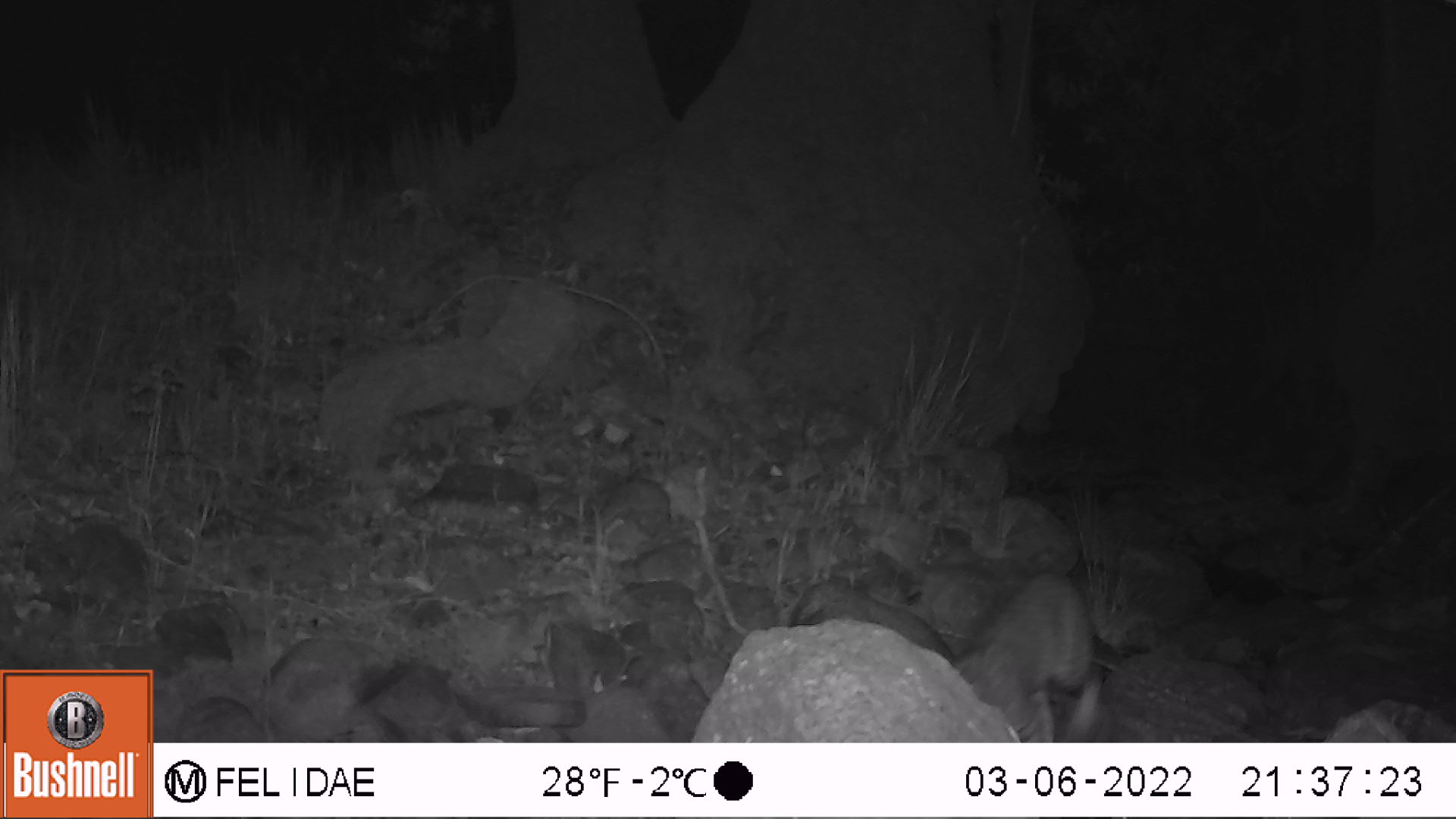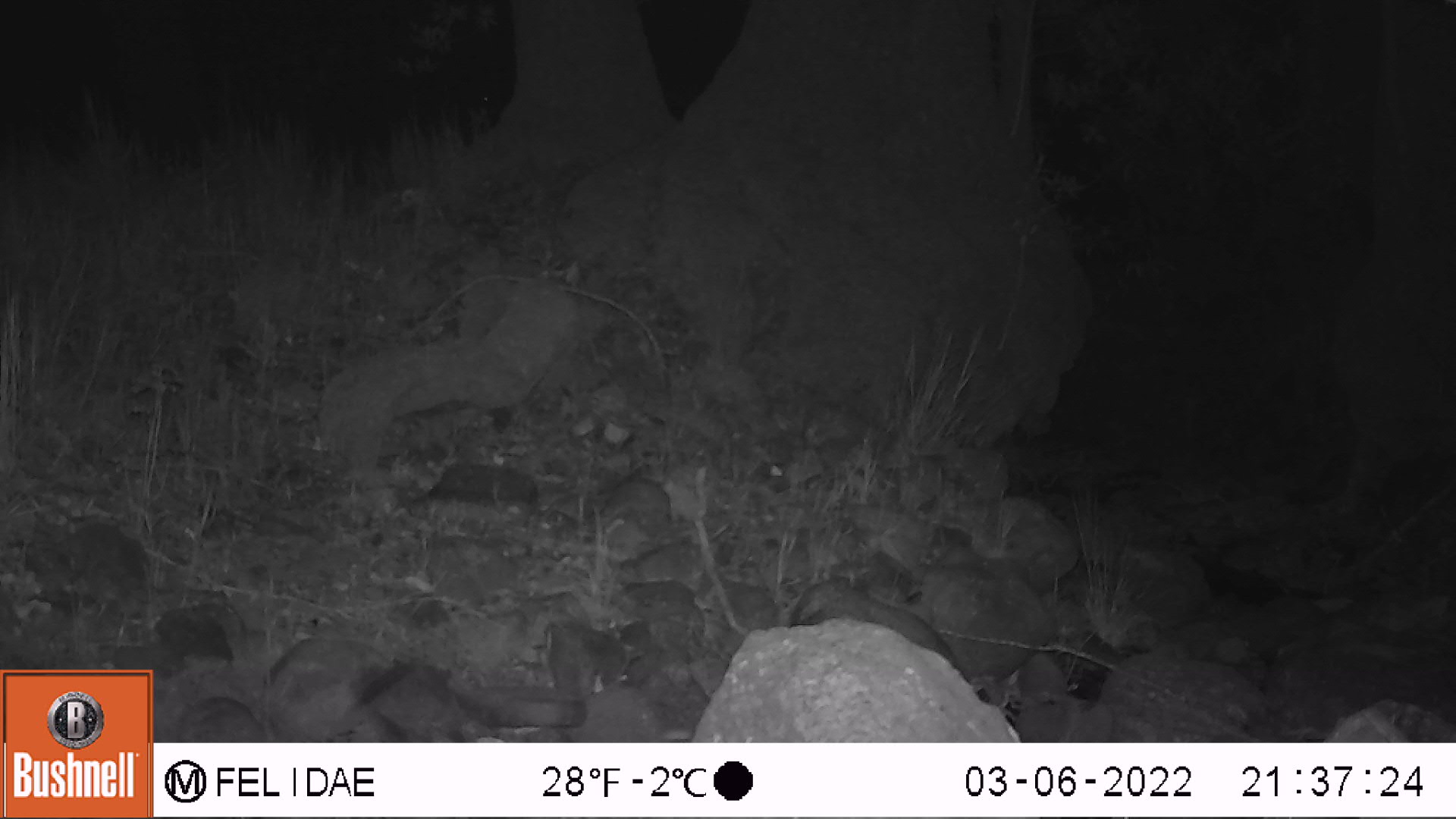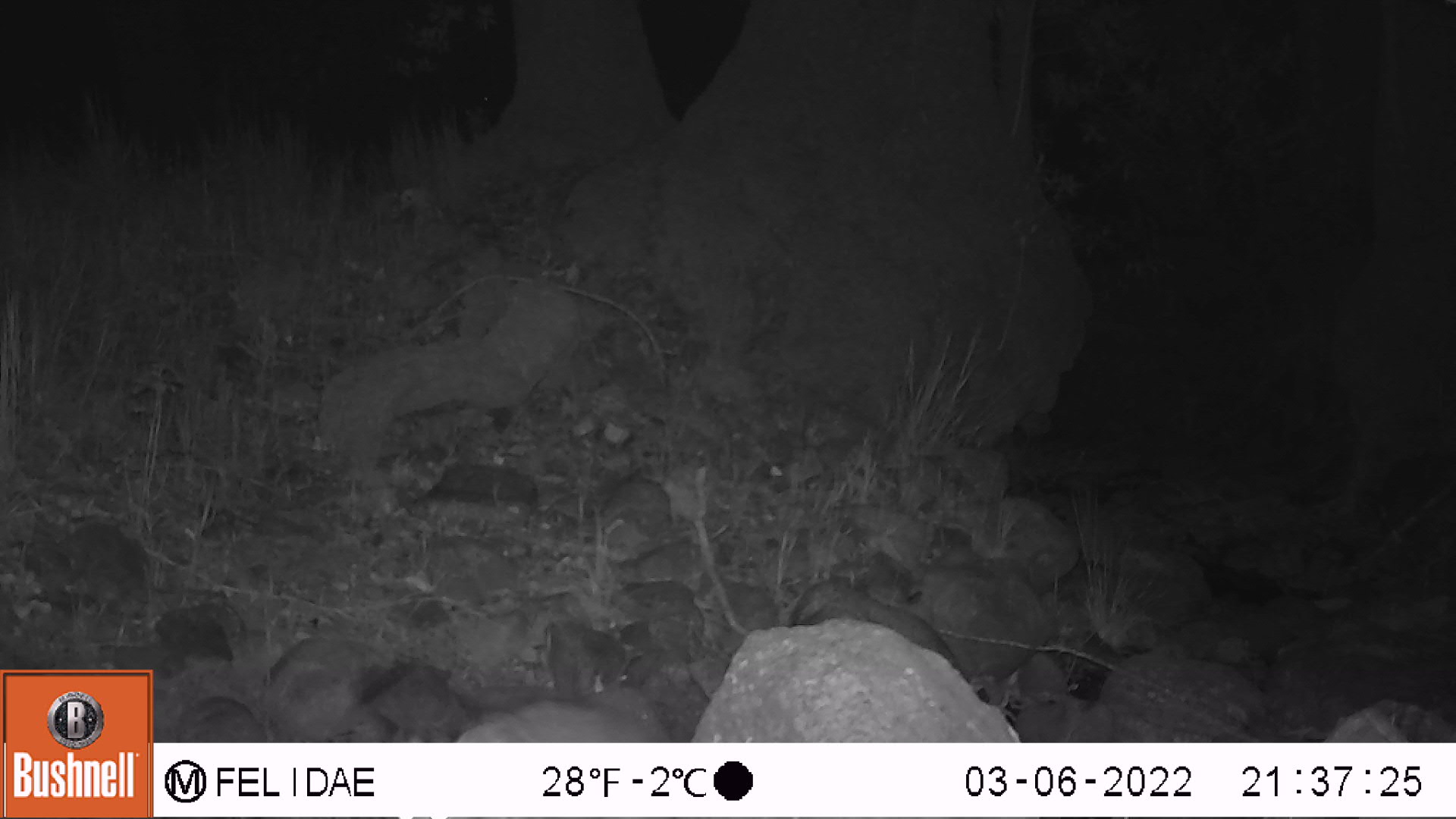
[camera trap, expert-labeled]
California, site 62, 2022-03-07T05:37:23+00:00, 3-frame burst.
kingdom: Animalia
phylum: Chordata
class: Mammalia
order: Carnivora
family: Felidae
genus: Lynx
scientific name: Lynx rufus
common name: bobcat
Bobcat (Lynx rufus).